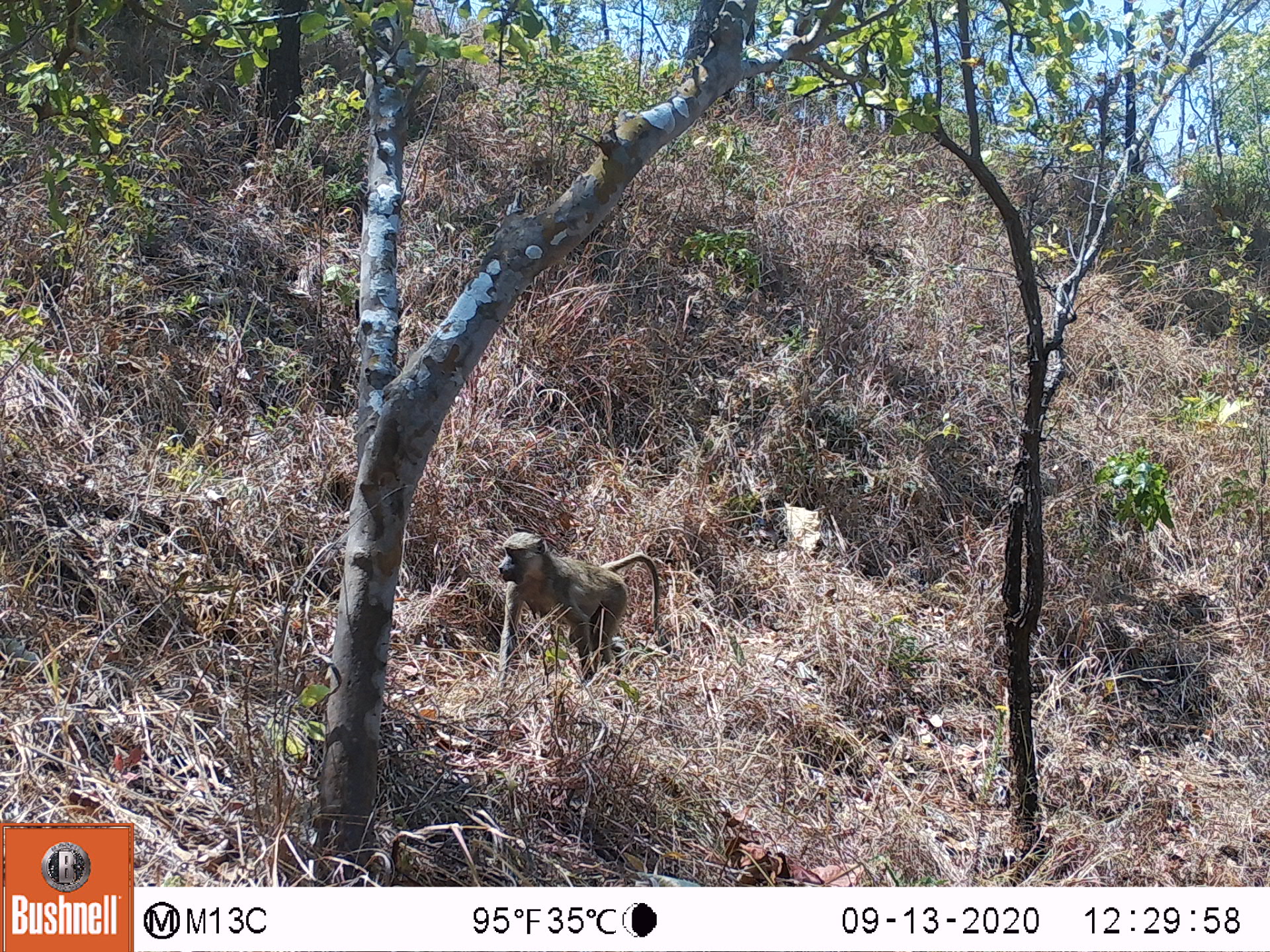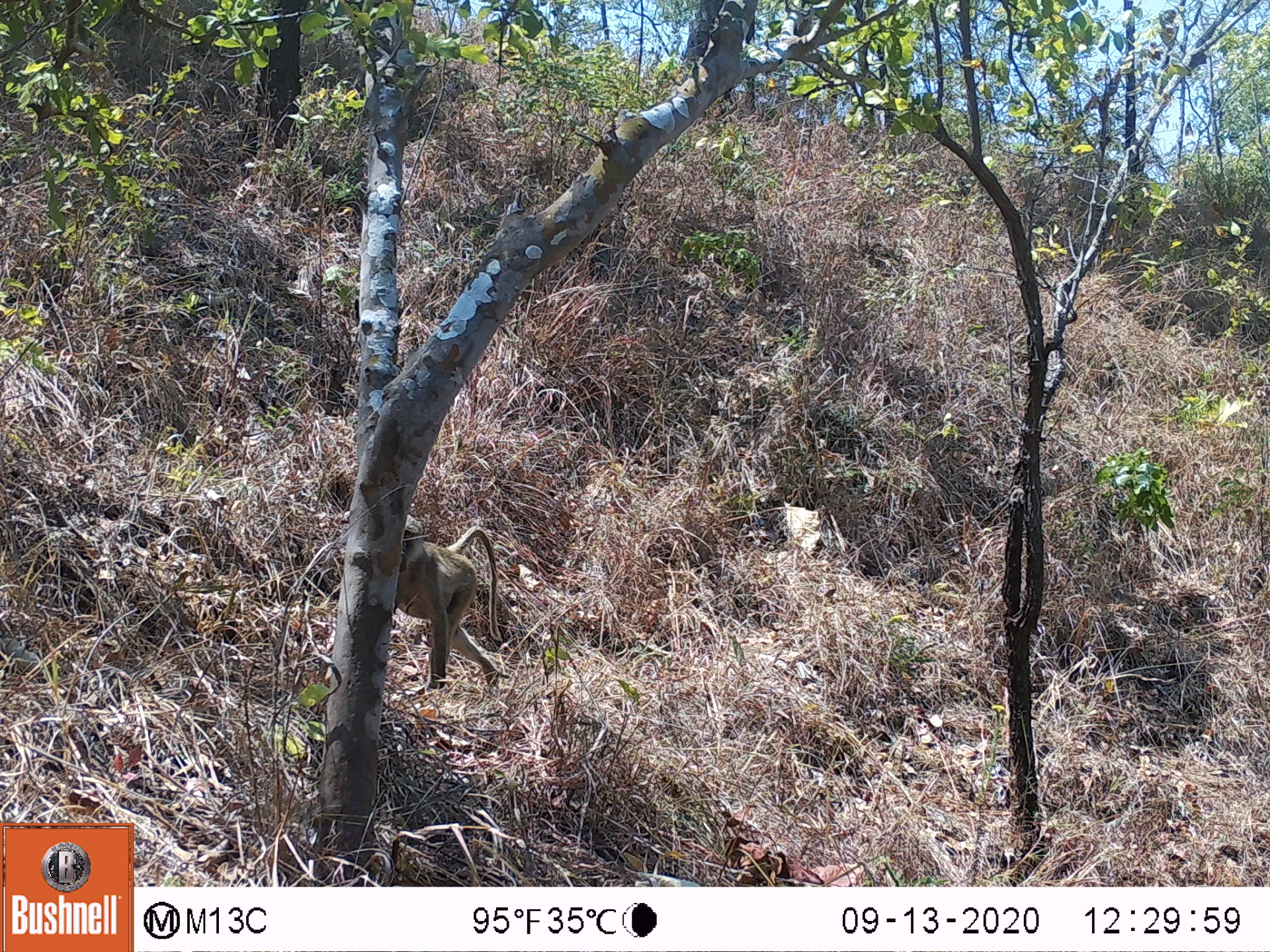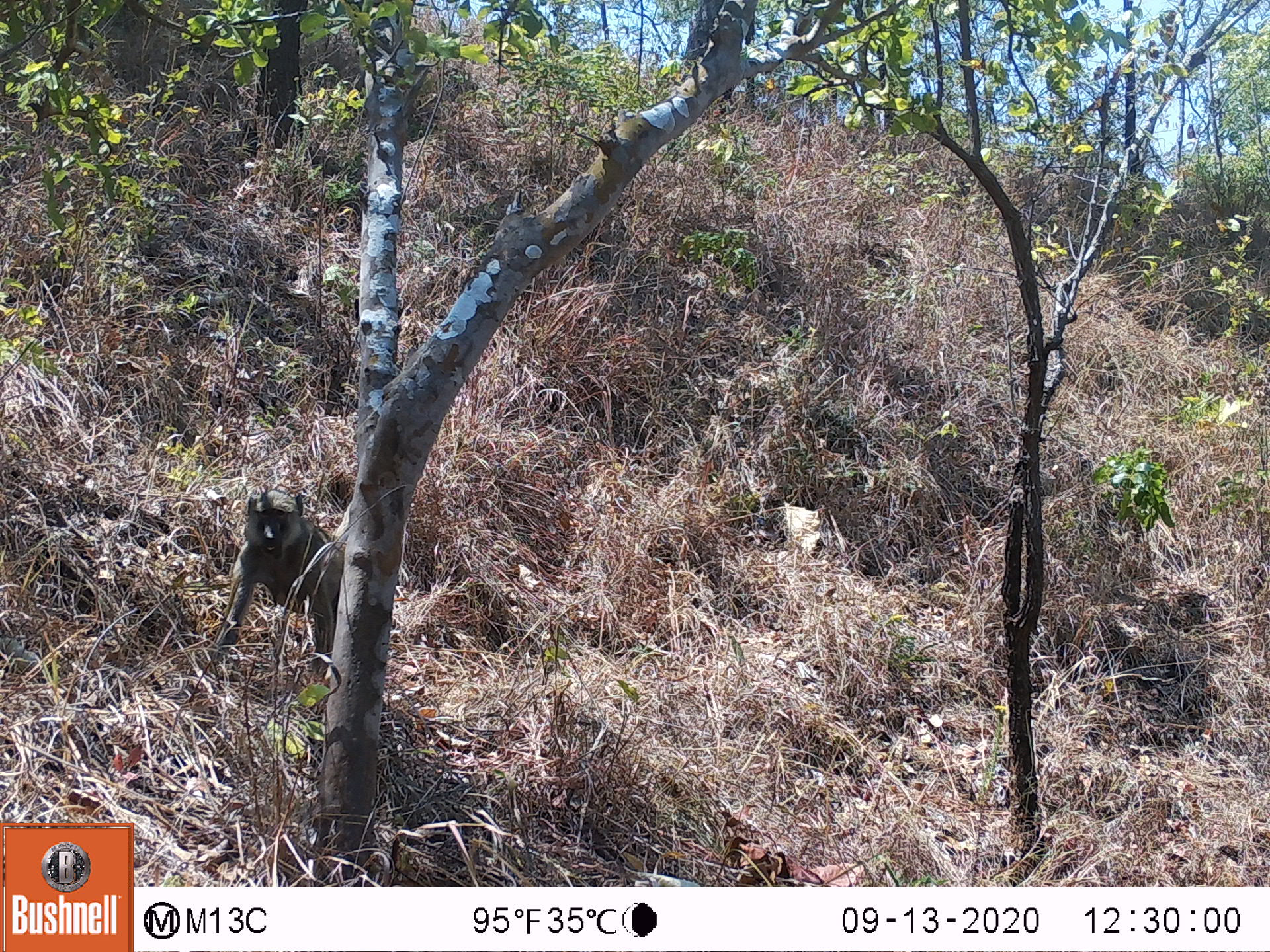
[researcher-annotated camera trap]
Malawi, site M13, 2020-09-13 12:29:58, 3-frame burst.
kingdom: Animalia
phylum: Chordata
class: Mammalia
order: Primates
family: Cercopithecidae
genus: Papio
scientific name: Papio cynocephalus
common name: yellow baboon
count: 1